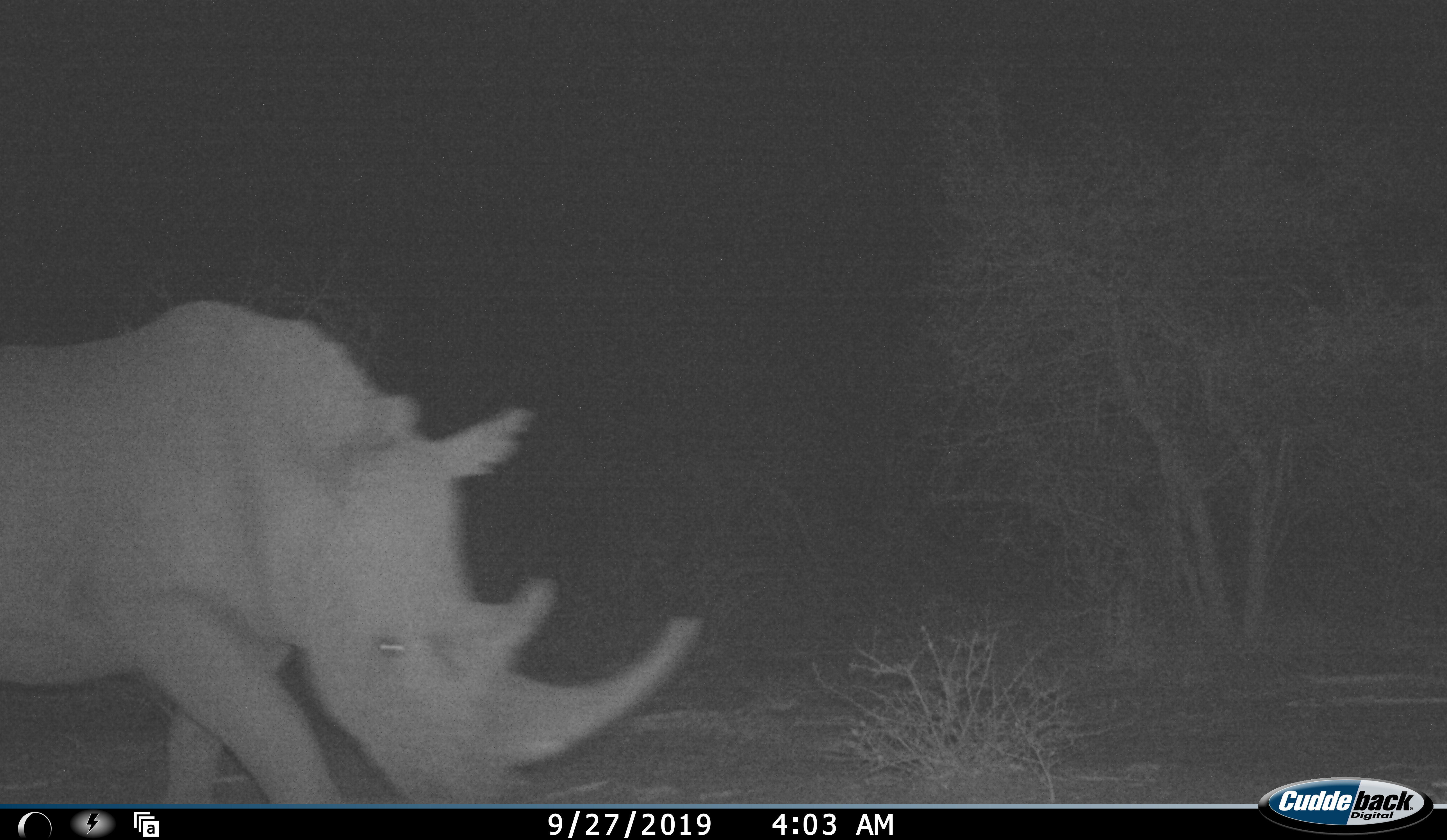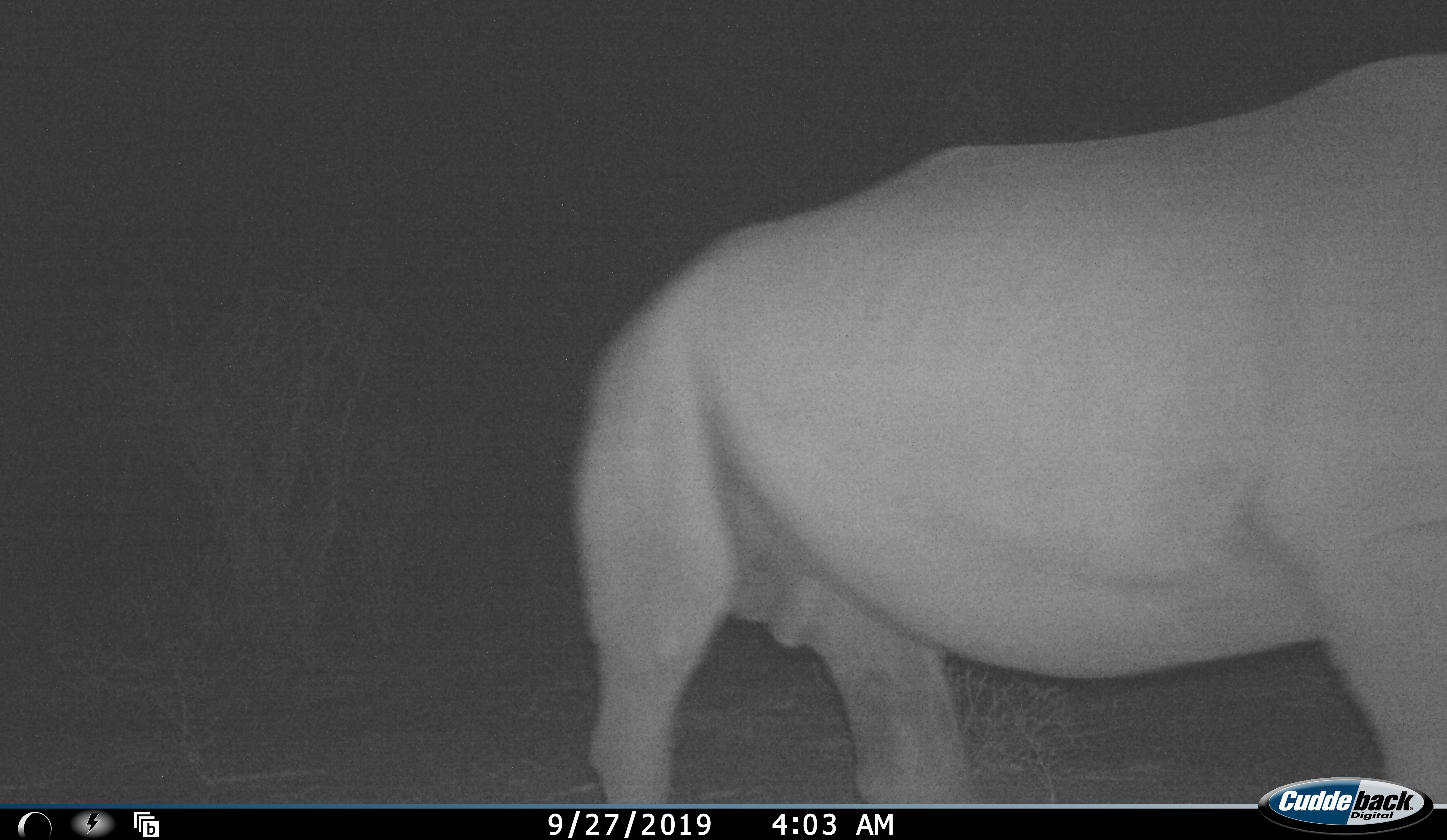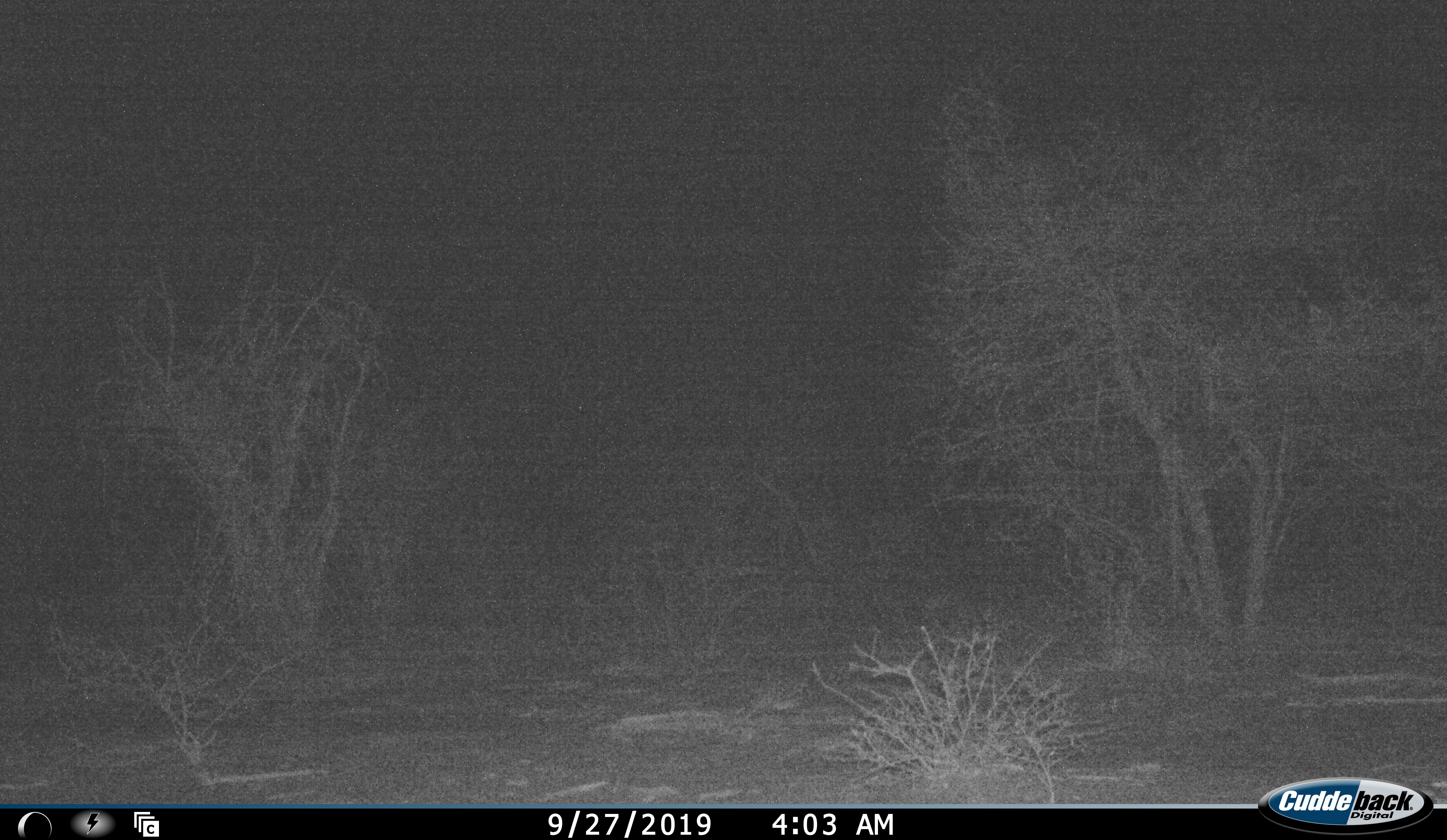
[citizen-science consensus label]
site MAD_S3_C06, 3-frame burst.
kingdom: Animalia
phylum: Chordata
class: Mammalia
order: Perissodactyla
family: Rhinocerotidae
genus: Ceratotherium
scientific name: Ceratotherium simum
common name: white rhinoceros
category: rhinoceroswhite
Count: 1.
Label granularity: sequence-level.